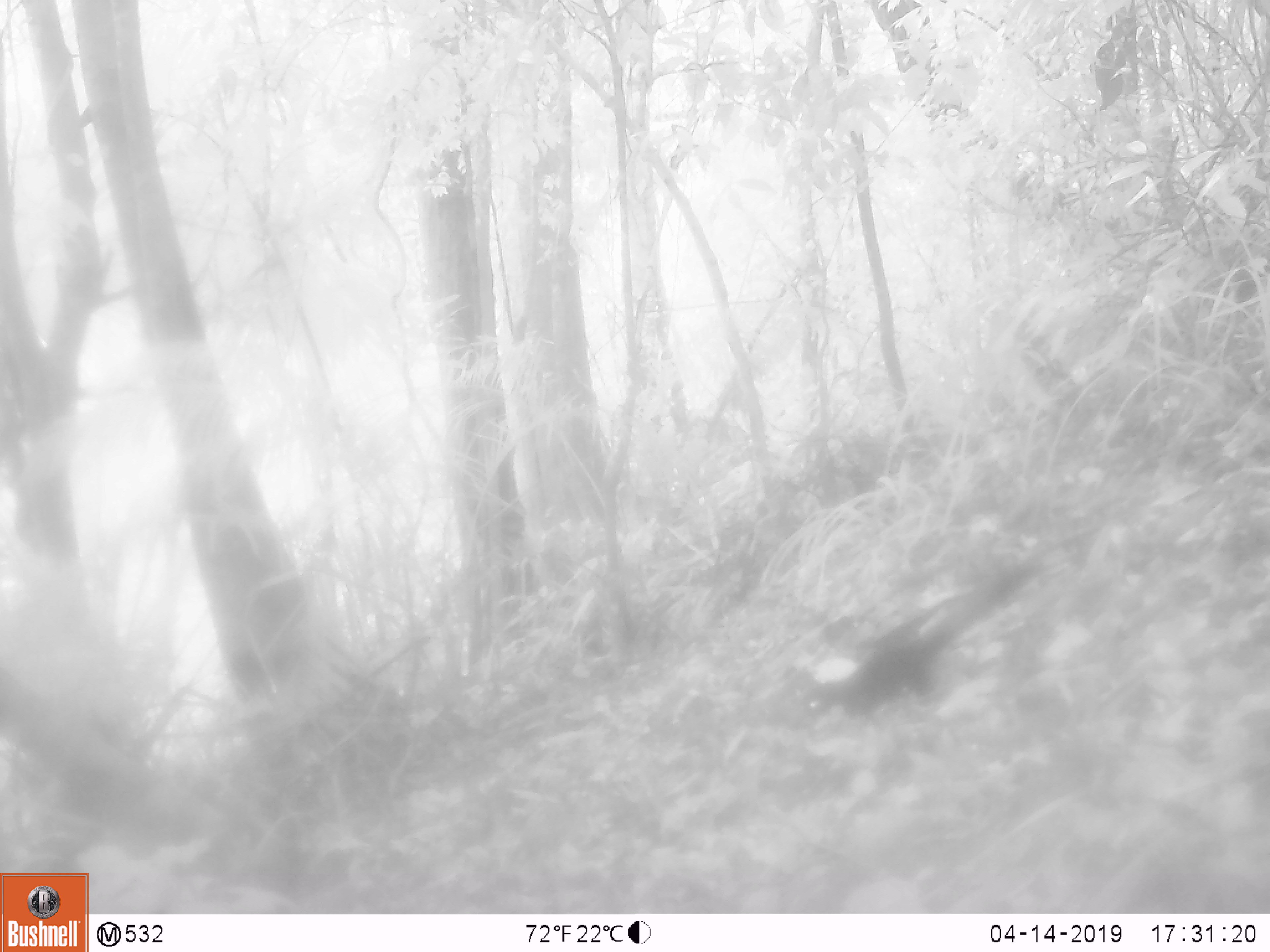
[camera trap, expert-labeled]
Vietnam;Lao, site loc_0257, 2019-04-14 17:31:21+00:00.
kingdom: Animalia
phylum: Chordata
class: Mammalia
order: Rodentia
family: Sciuridae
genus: Sciurus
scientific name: Sciurus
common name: squirrel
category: unidentified squirrel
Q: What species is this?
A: Unidentified squirrel (squirrel) (Sciurus).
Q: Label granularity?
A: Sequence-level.